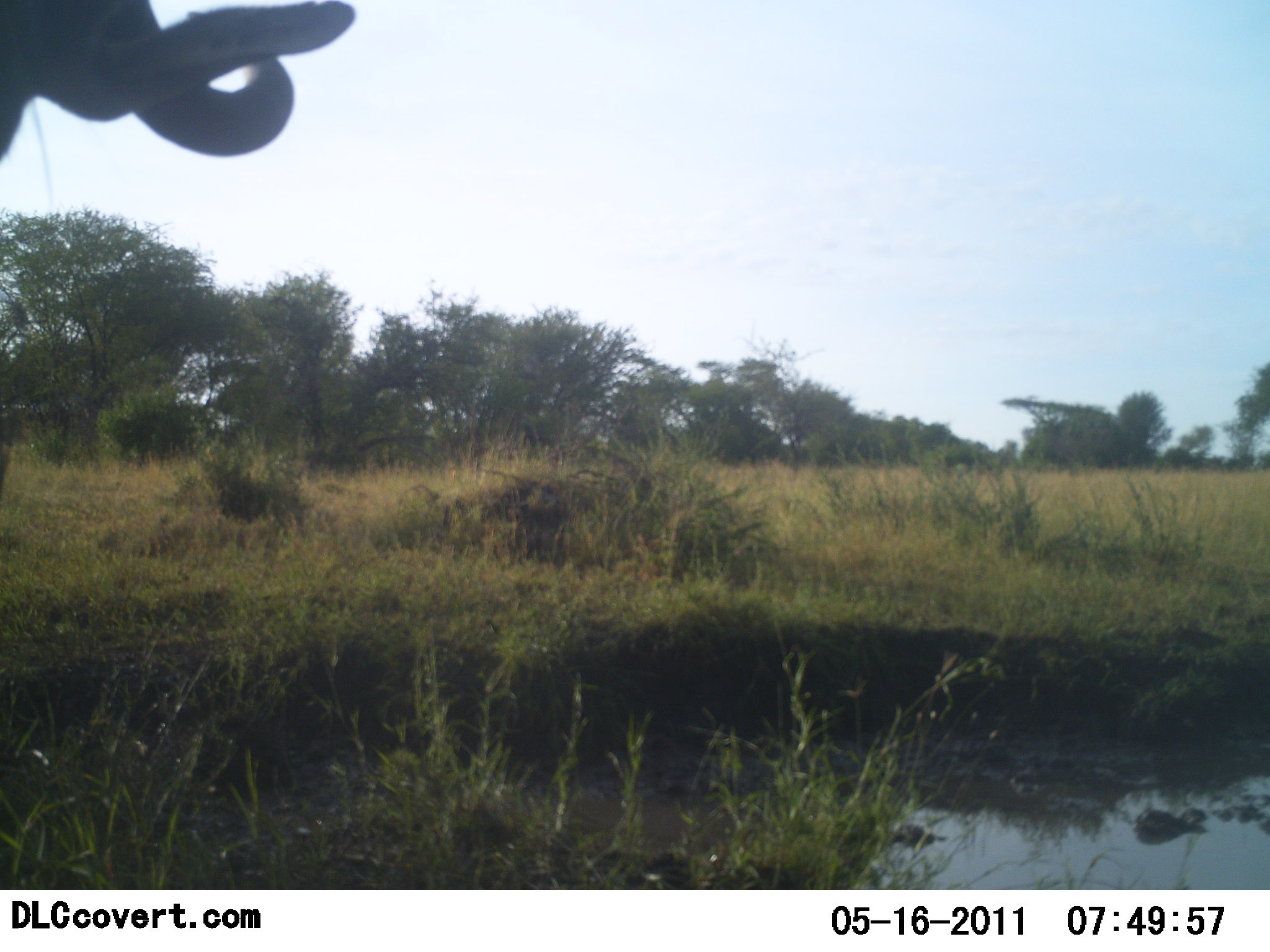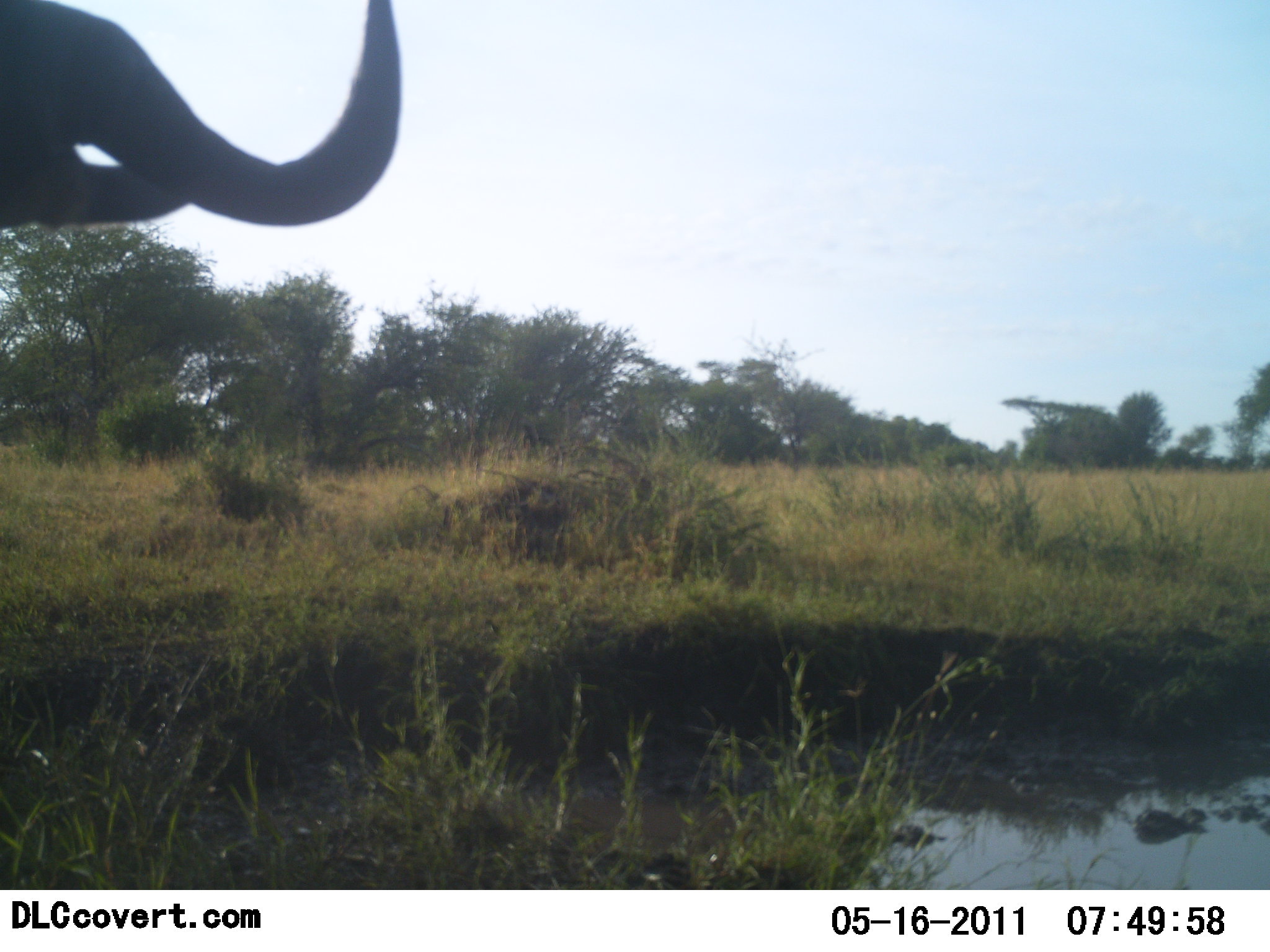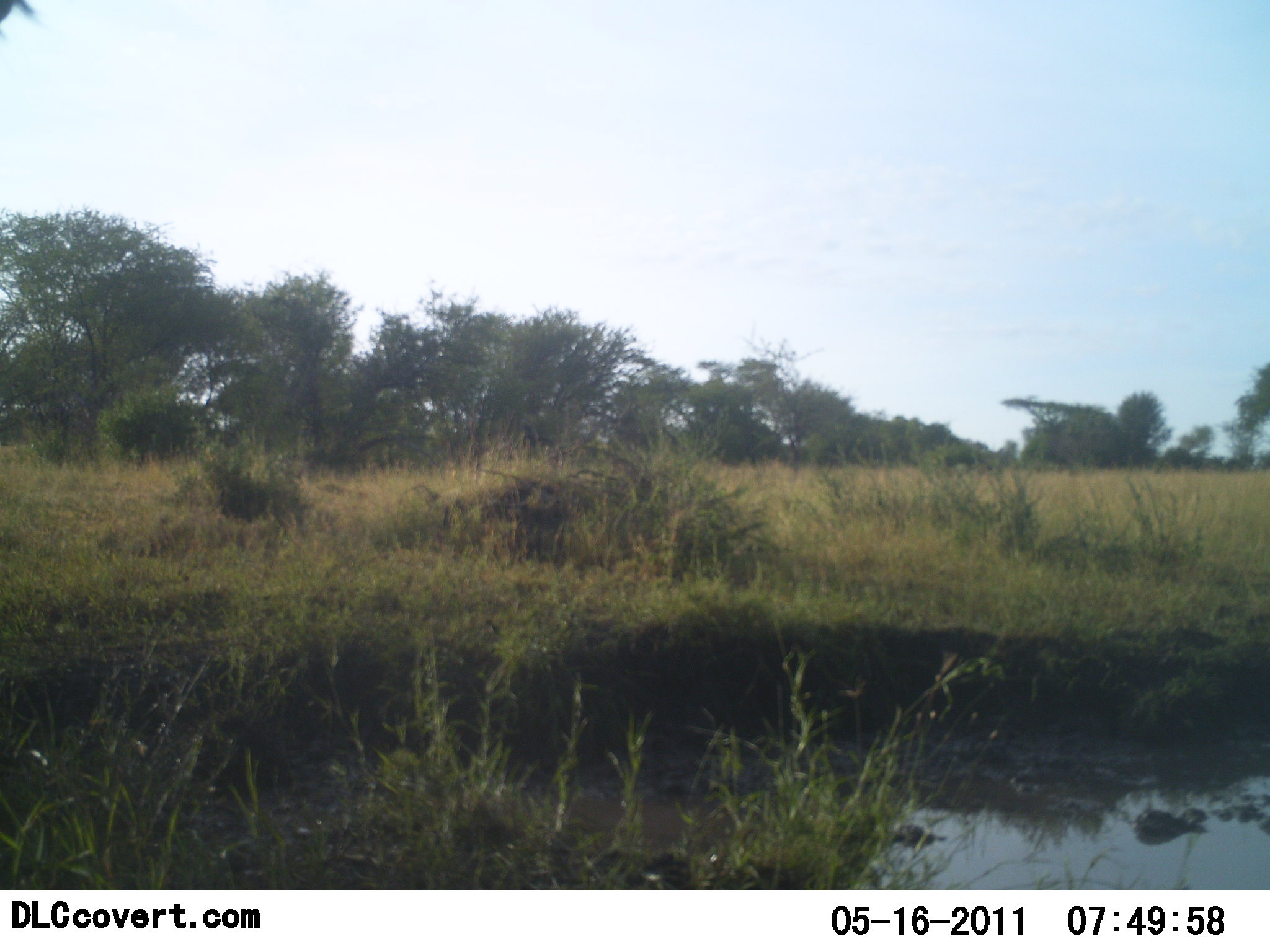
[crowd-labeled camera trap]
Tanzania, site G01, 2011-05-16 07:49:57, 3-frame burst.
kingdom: Animalia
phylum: Chordata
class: Mammalia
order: Artiodactyla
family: Bovidae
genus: Connochaetes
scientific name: Connochaetes taurinus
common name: blue wildebeest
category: wildebeest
Wildebeest (blue wildebeest) (Connochaetes taurinus), count 1. Behavior (volunteer vote fractions): standing 50%, resting 0%, moving 33%, interacting 0%. Young present (vote fraction): 0%. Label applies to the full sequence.